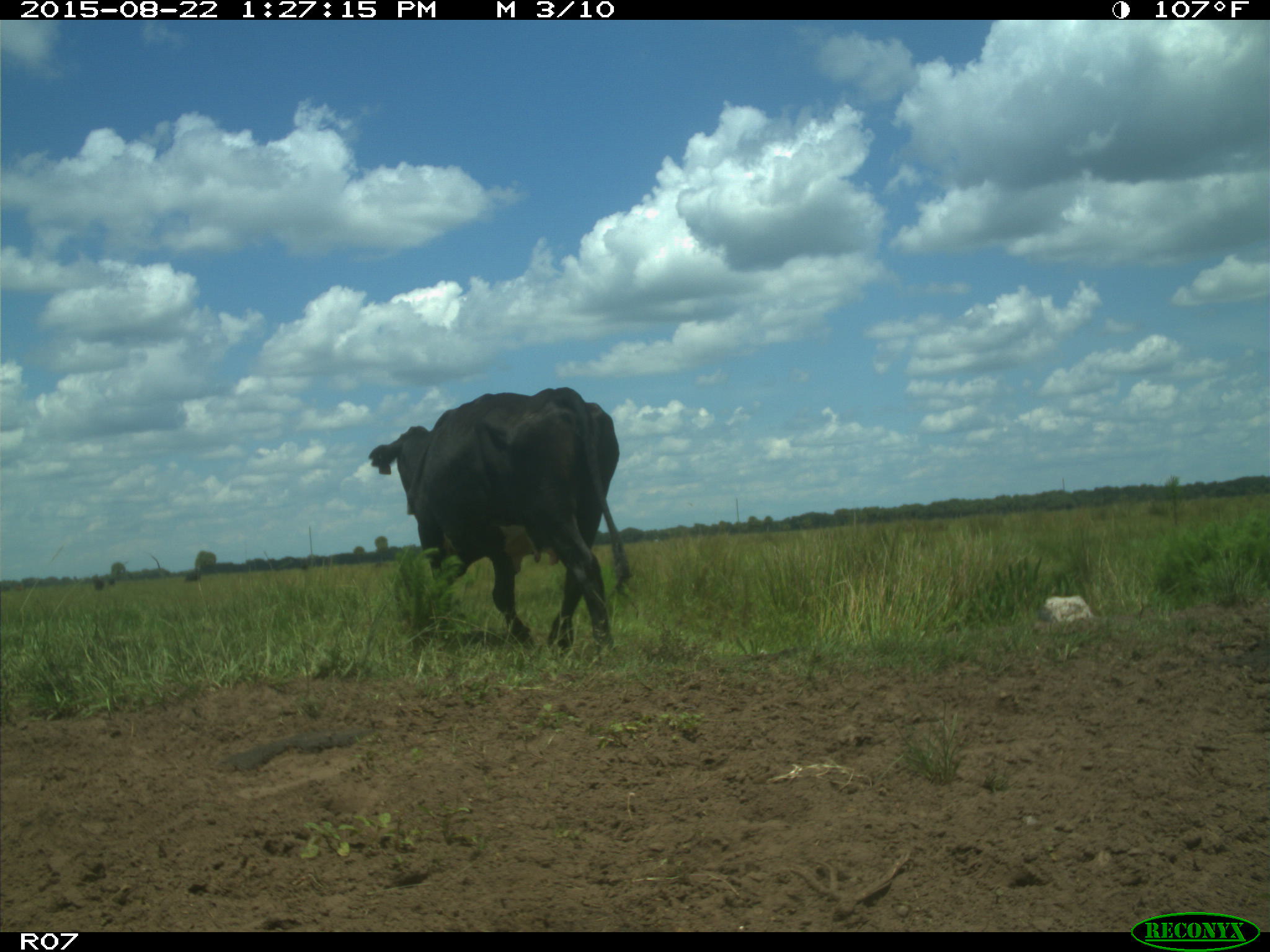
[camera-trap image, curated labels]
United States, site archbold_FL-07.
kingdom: Animalia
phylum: Chordata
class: Mammalia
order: Artiodactyla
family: Bovidae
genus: Bos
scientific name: Bos taurus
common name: domestic cow